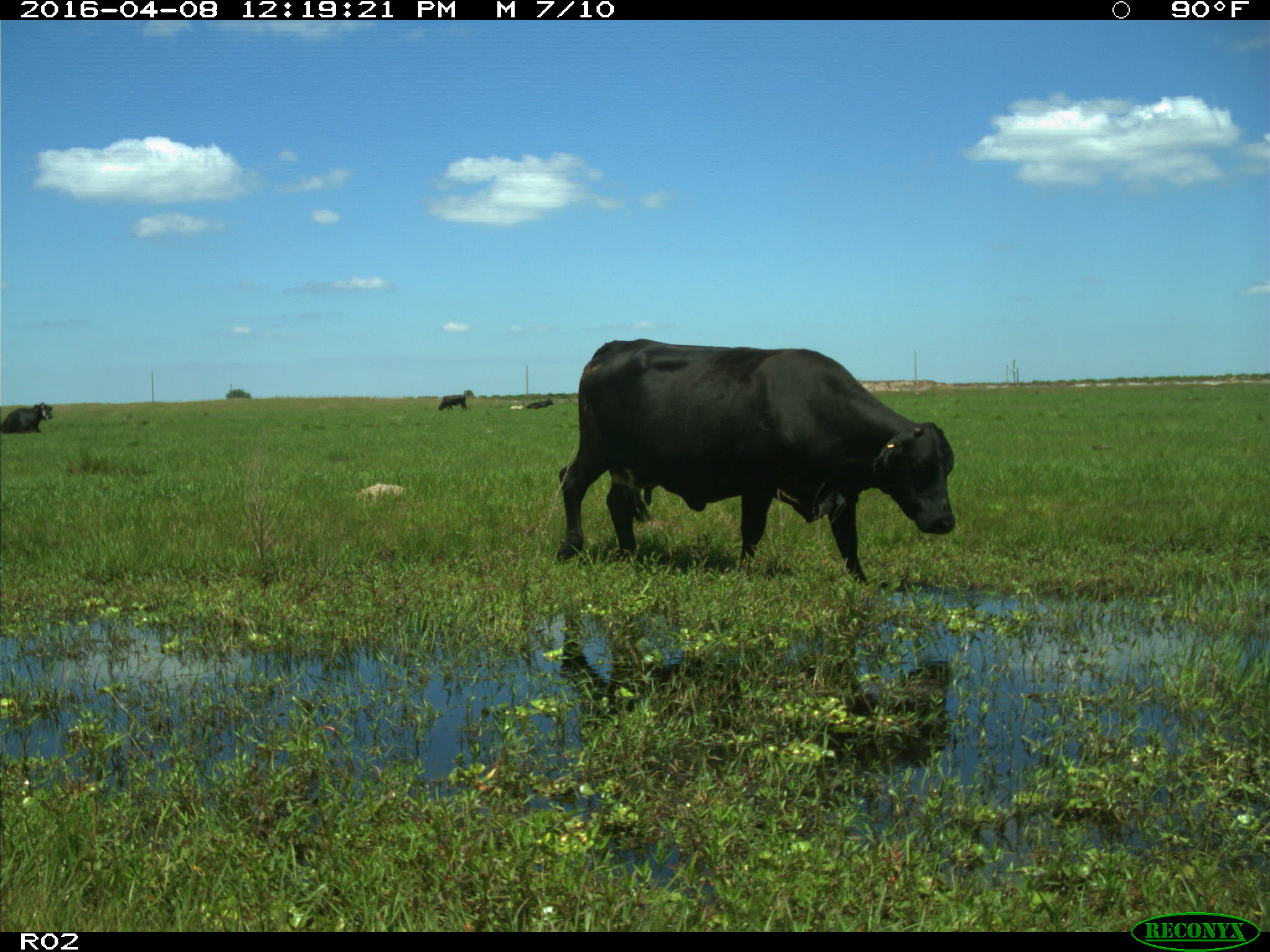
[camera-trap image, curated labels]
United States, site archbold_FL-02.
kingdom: Animalia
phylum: Chordata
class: Mammalia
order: Artiodactyla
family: Bovidae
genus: Bos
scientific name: Bos taurus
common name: domestic cow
Bos taurus (domestic cow).